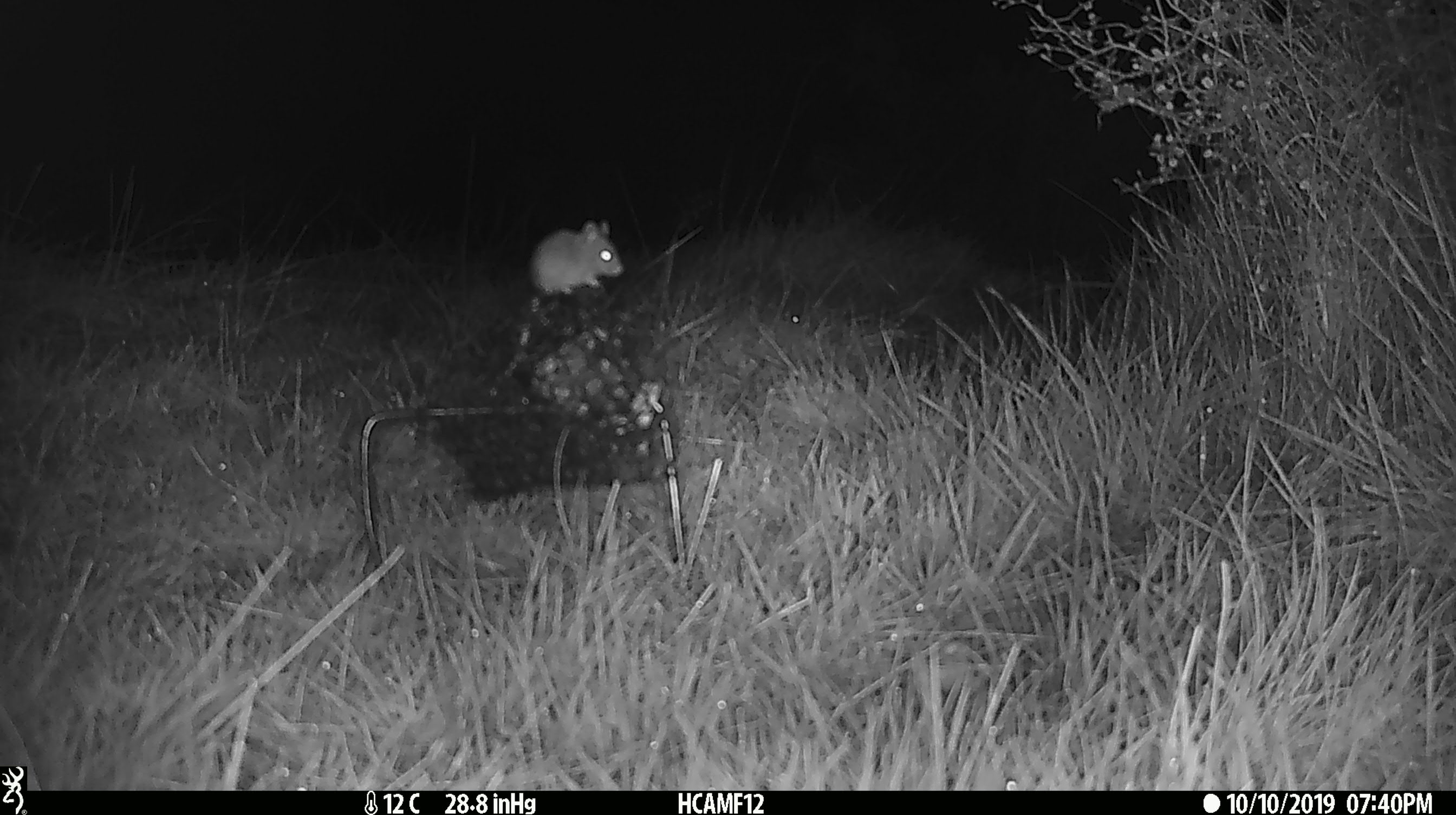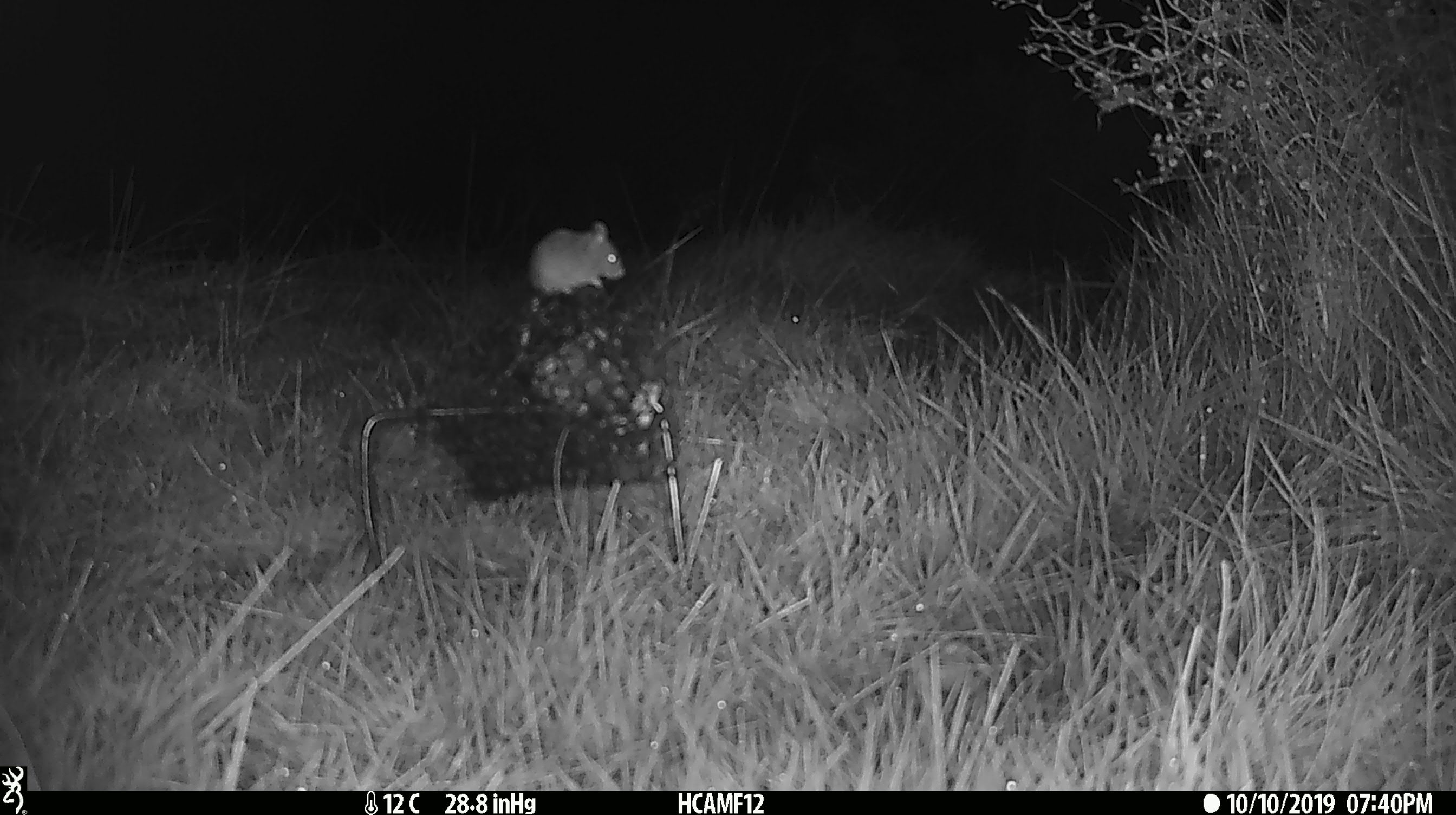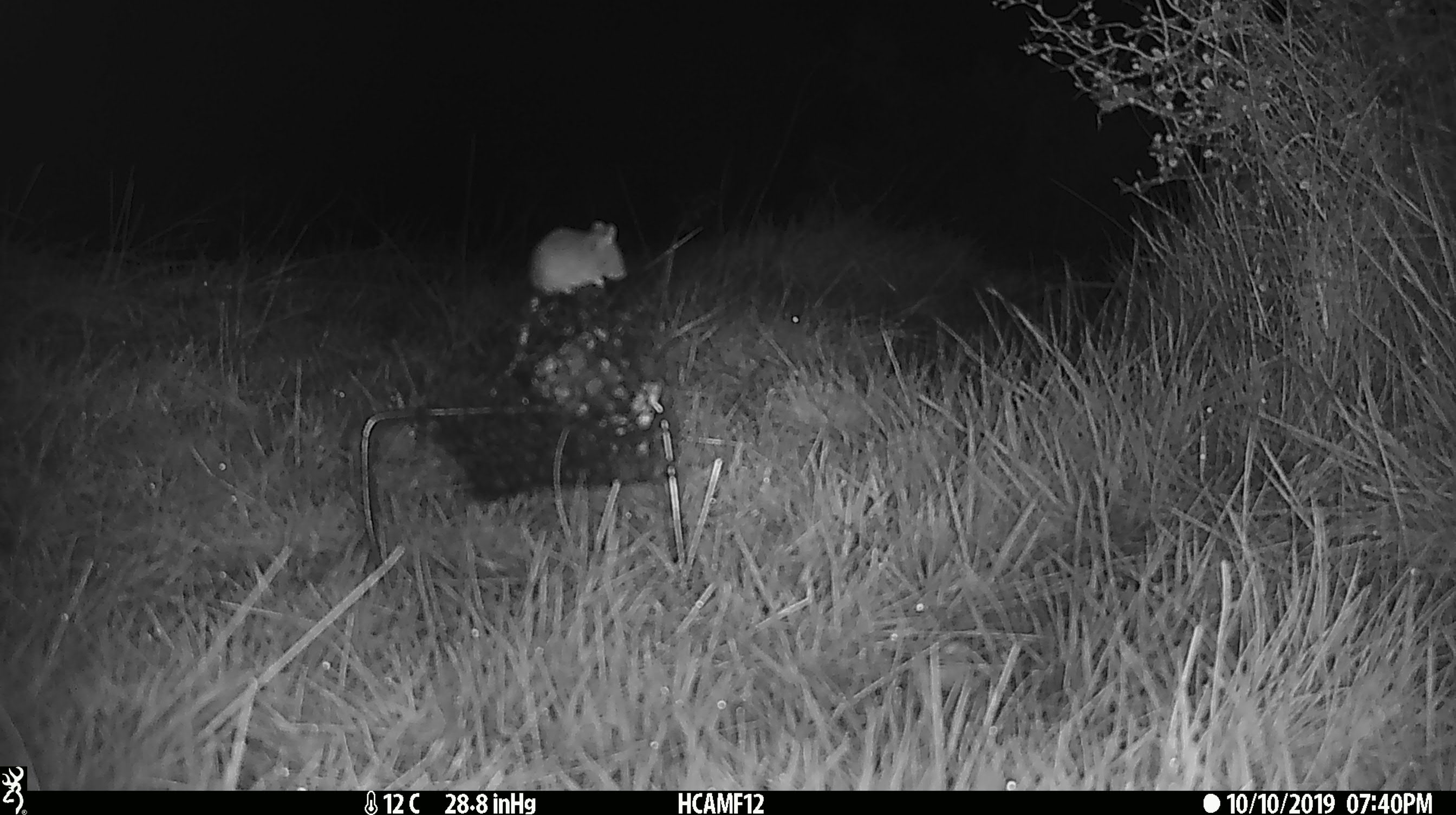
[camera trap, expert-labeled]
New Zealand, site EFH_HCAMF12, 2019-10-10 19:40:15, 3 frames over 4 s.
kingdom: Animalia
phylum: Chordata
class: Mammalia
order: Rodentia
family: Muridae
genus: Mus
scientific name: Mus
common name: mouse